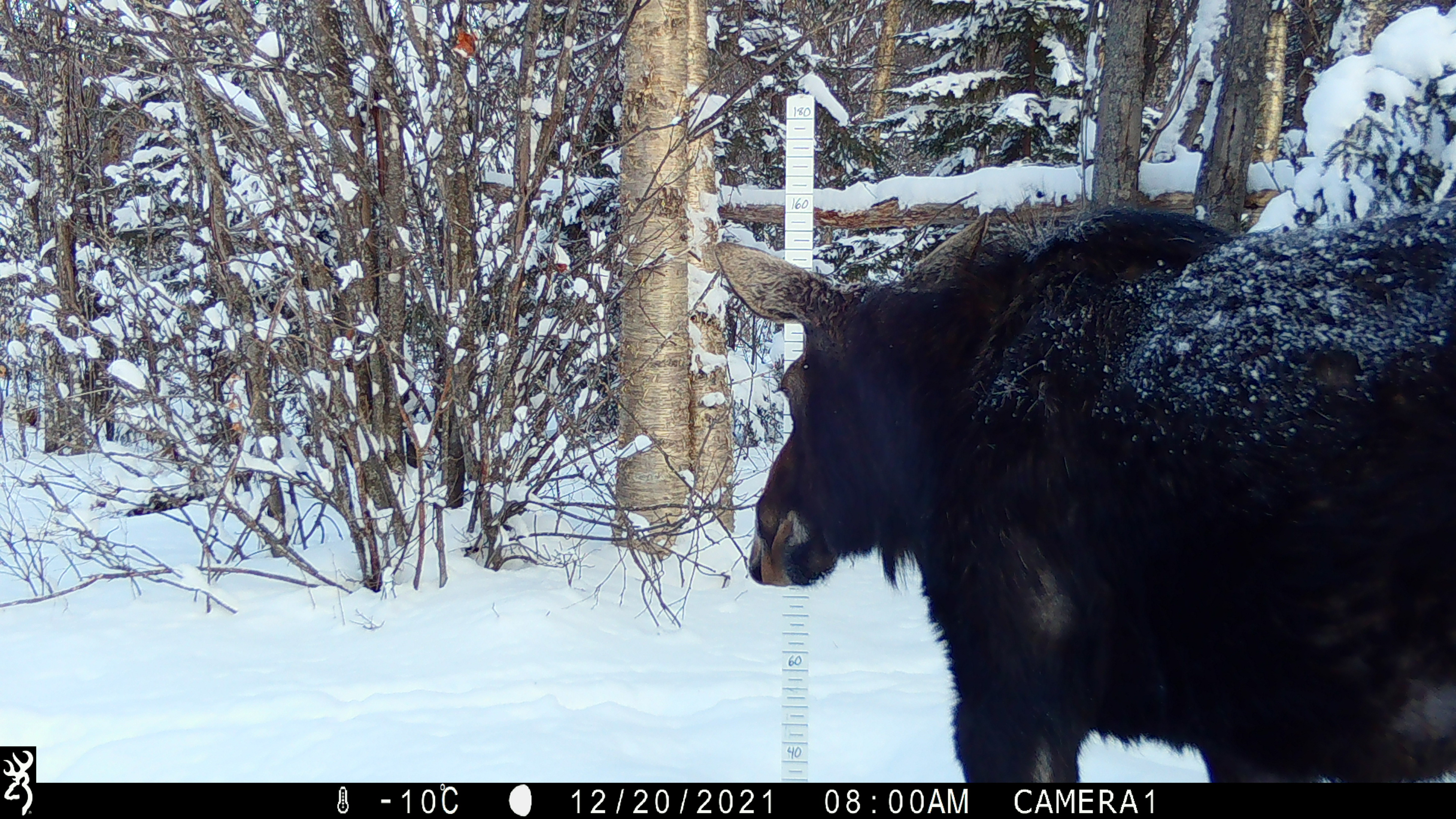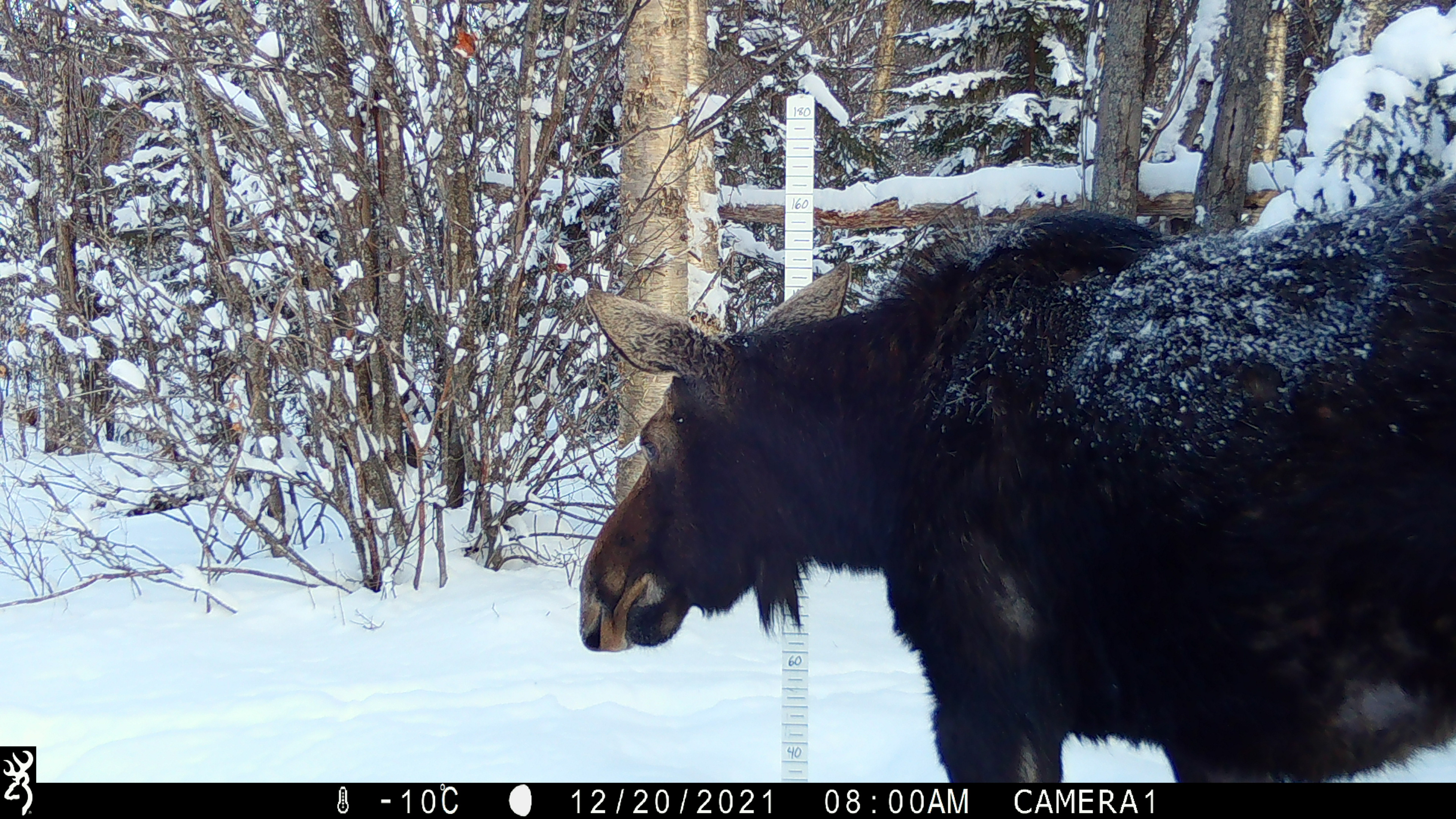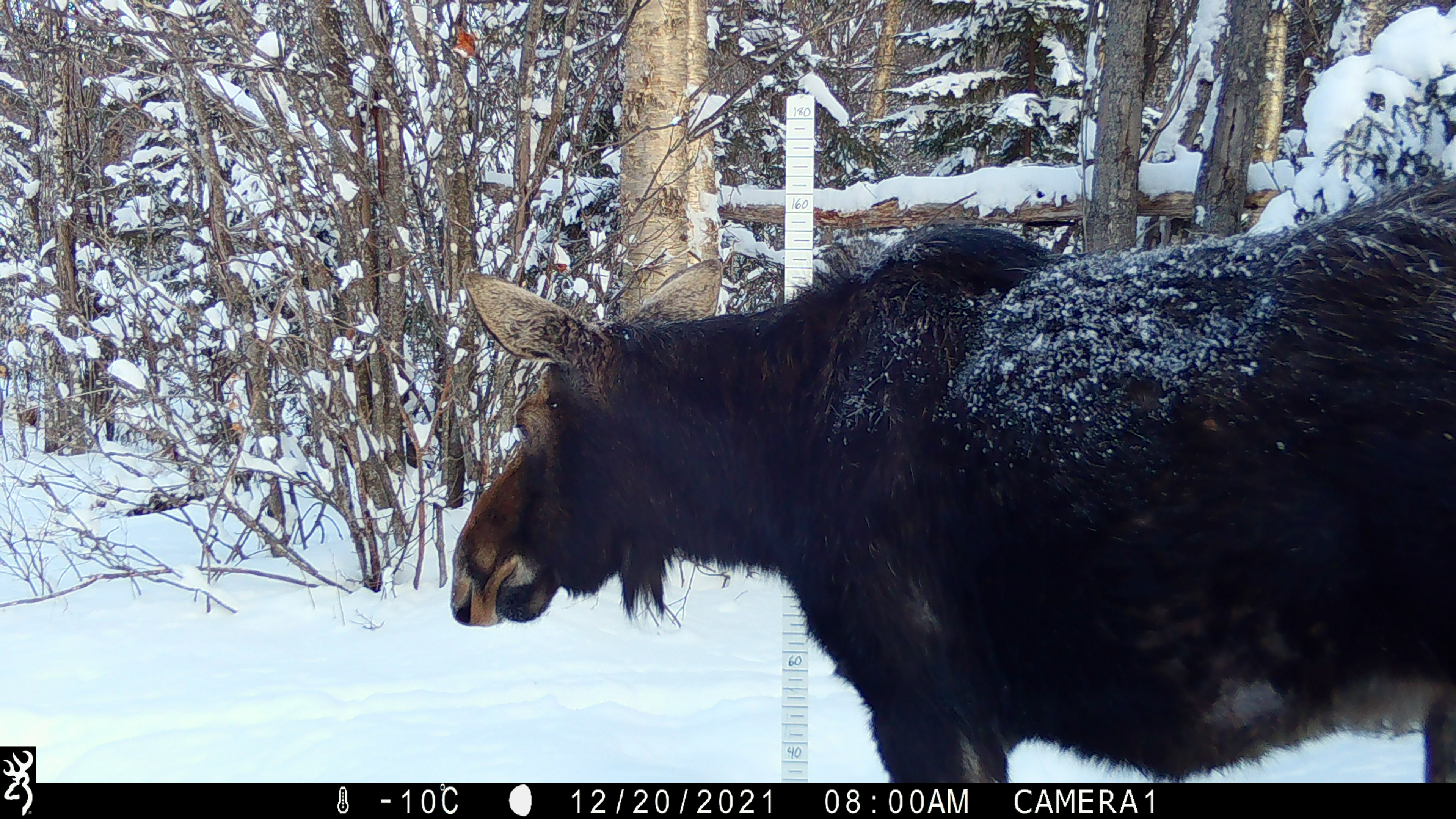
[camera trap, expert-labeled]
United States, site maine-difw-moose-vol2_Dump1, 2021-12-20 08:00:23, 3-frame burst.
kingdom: Animalia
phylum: Chordata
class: Mammalia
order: Artiodactyla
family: Cervidae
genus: Alces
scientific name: Alces alces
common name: moose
Moose (Alces alces).